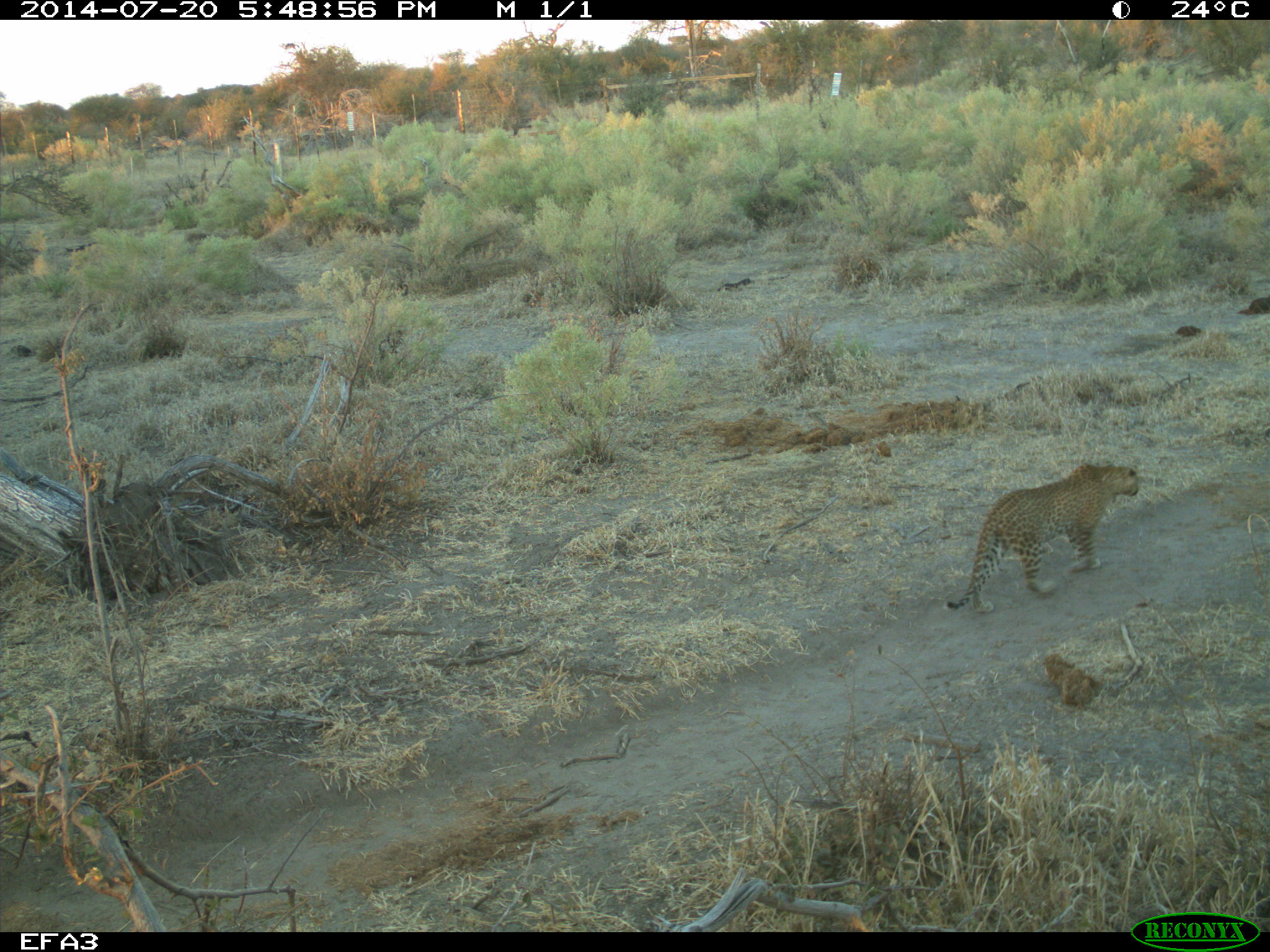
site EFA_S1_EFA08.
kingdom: Animalia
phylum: Chordata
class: Mammalia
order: Carnivora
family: Felidae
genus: Acinonyx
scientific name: Acinonyx jubatus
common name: cheetah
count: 1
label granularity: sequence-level